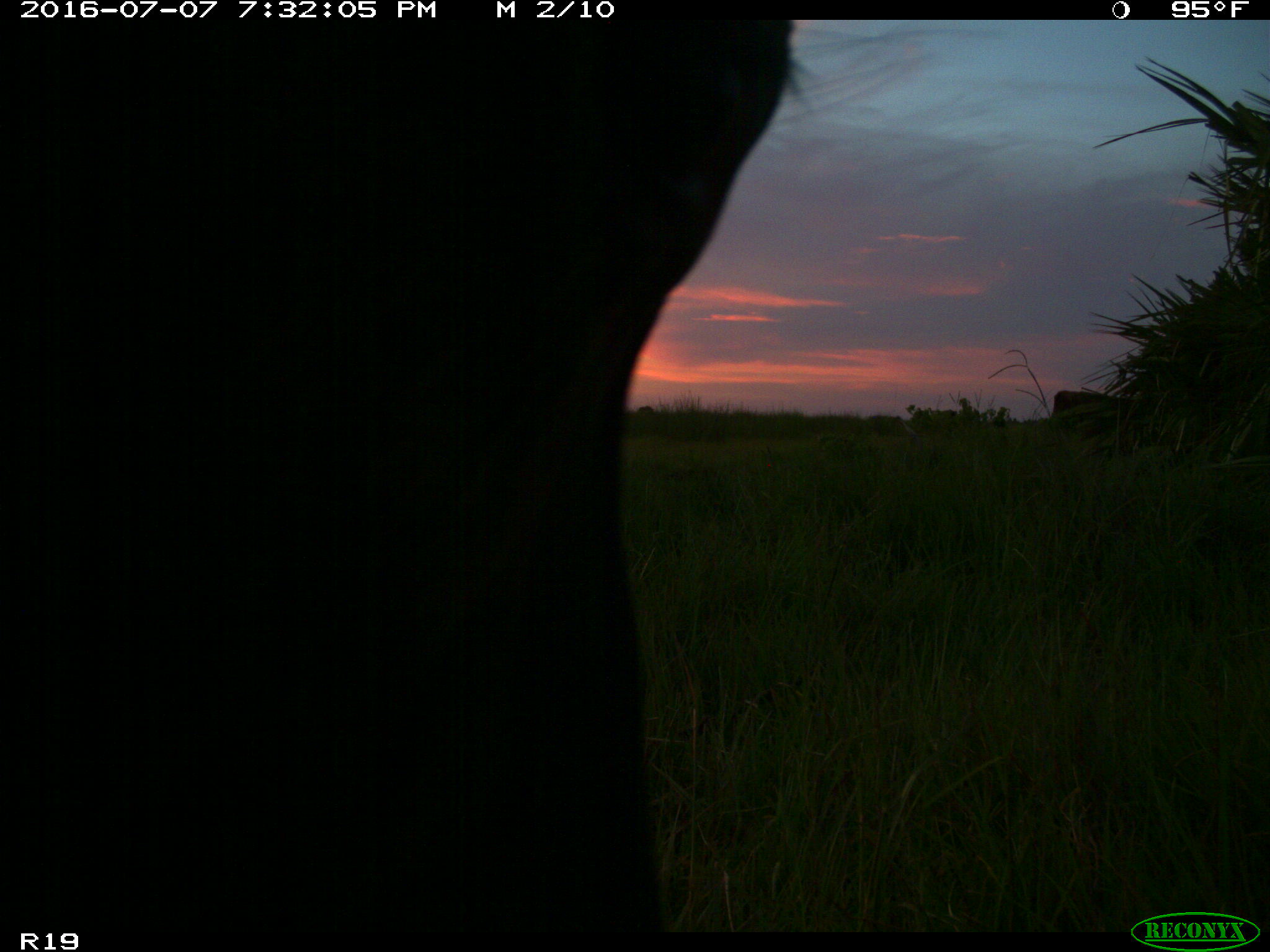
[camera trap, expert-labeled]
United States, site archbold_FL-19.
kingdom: Animalia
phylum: Chordata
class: Mammalia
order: Artiodactyla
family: Bovidae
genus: Bos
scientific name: Bos taurus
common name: domestic cow